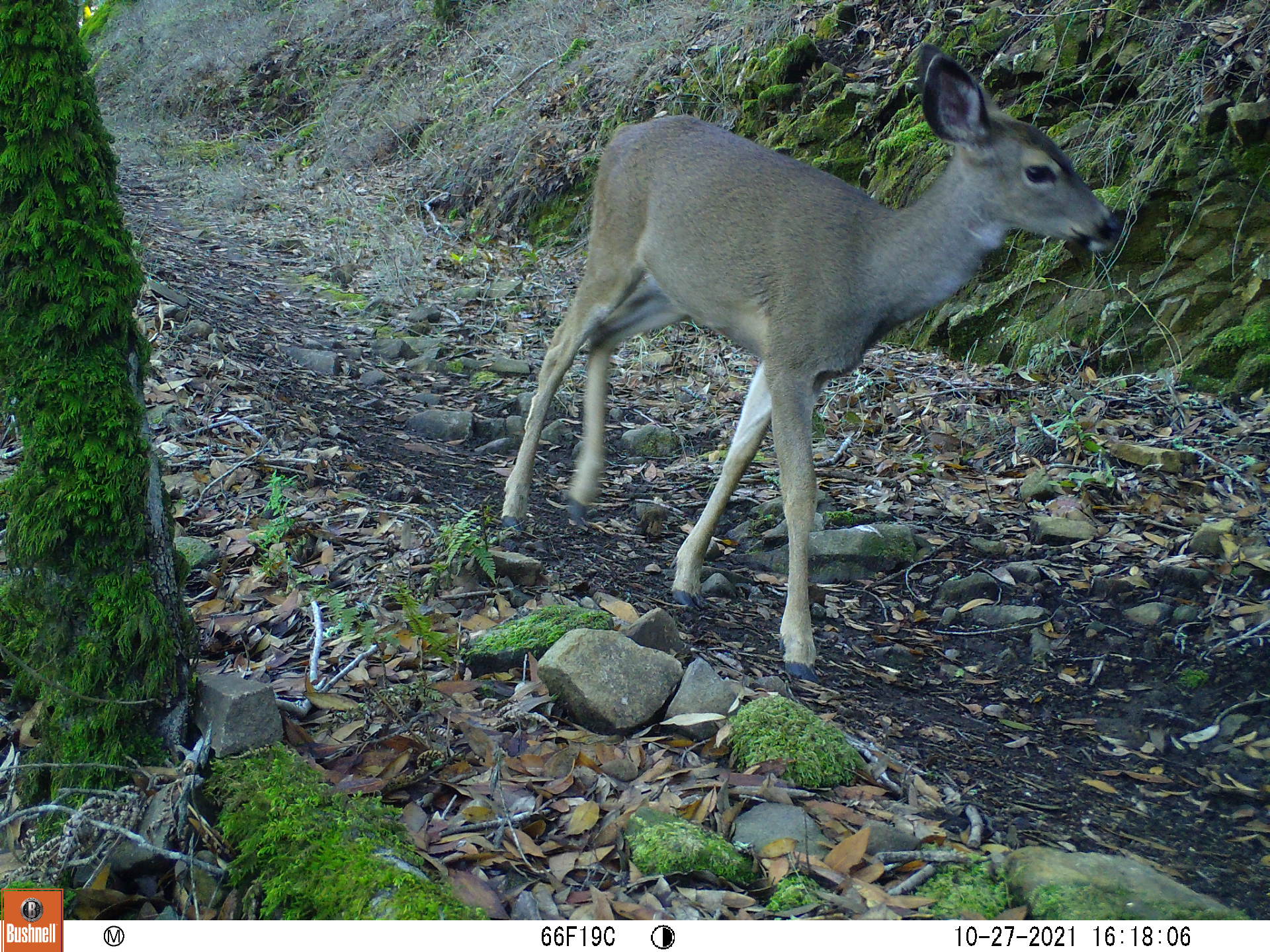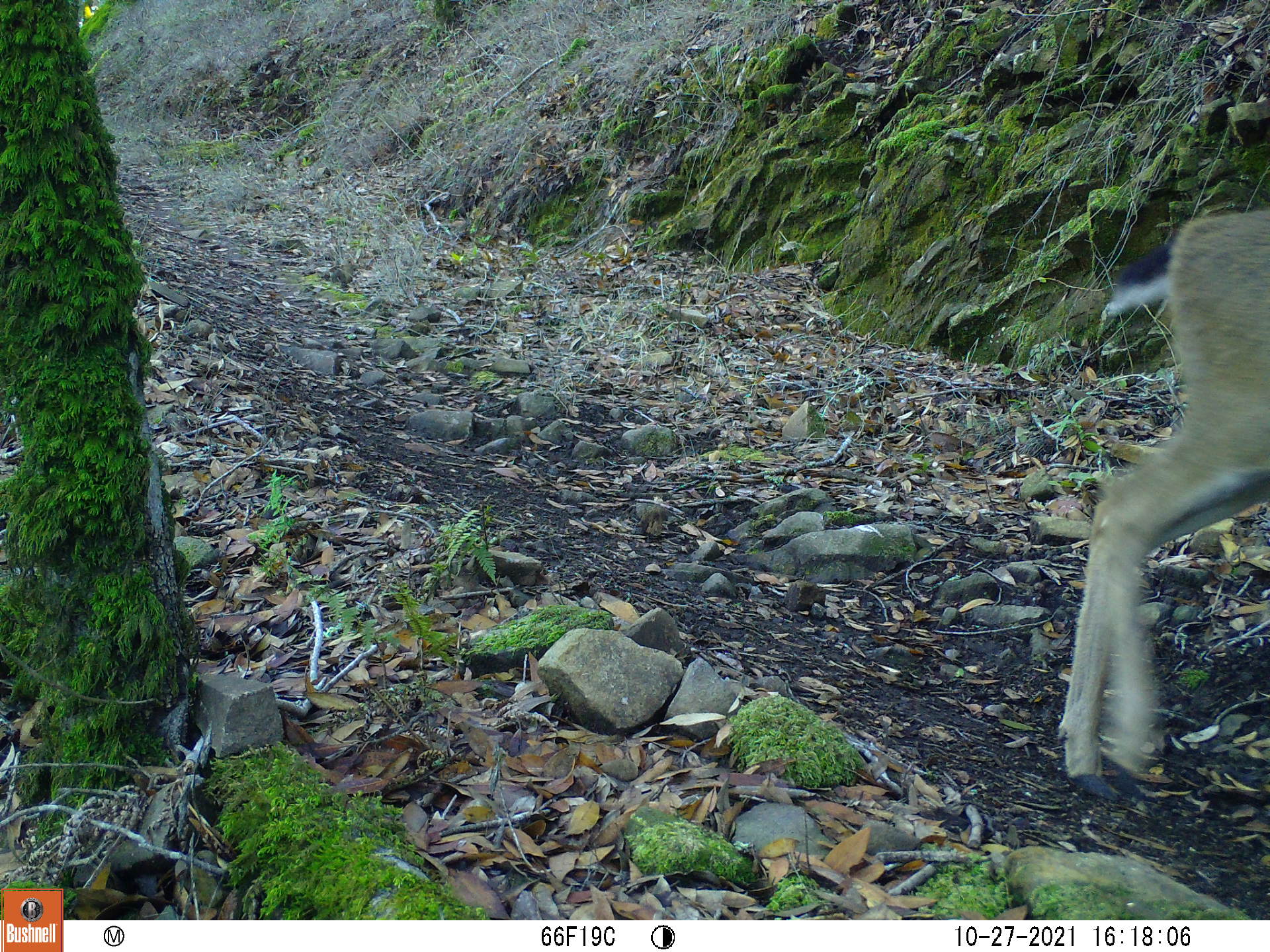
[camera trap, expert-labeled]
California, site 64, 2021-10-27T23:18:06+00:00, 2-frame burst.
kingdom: Animalia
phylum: Chordata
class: Mammalia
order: Artiodactyla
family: Cervidae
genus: Odocoileus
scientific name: Odocoileus hemionus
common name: mule deer